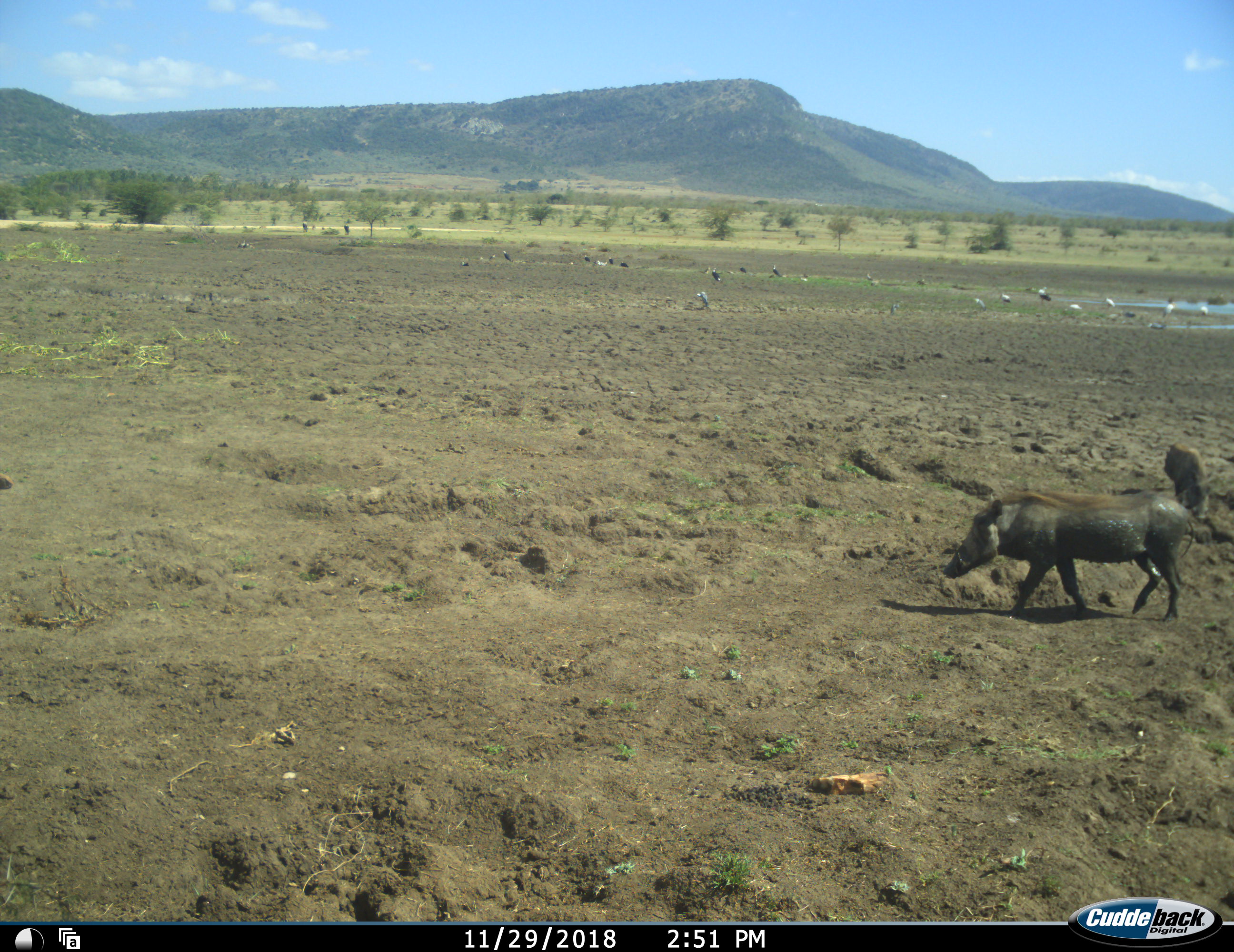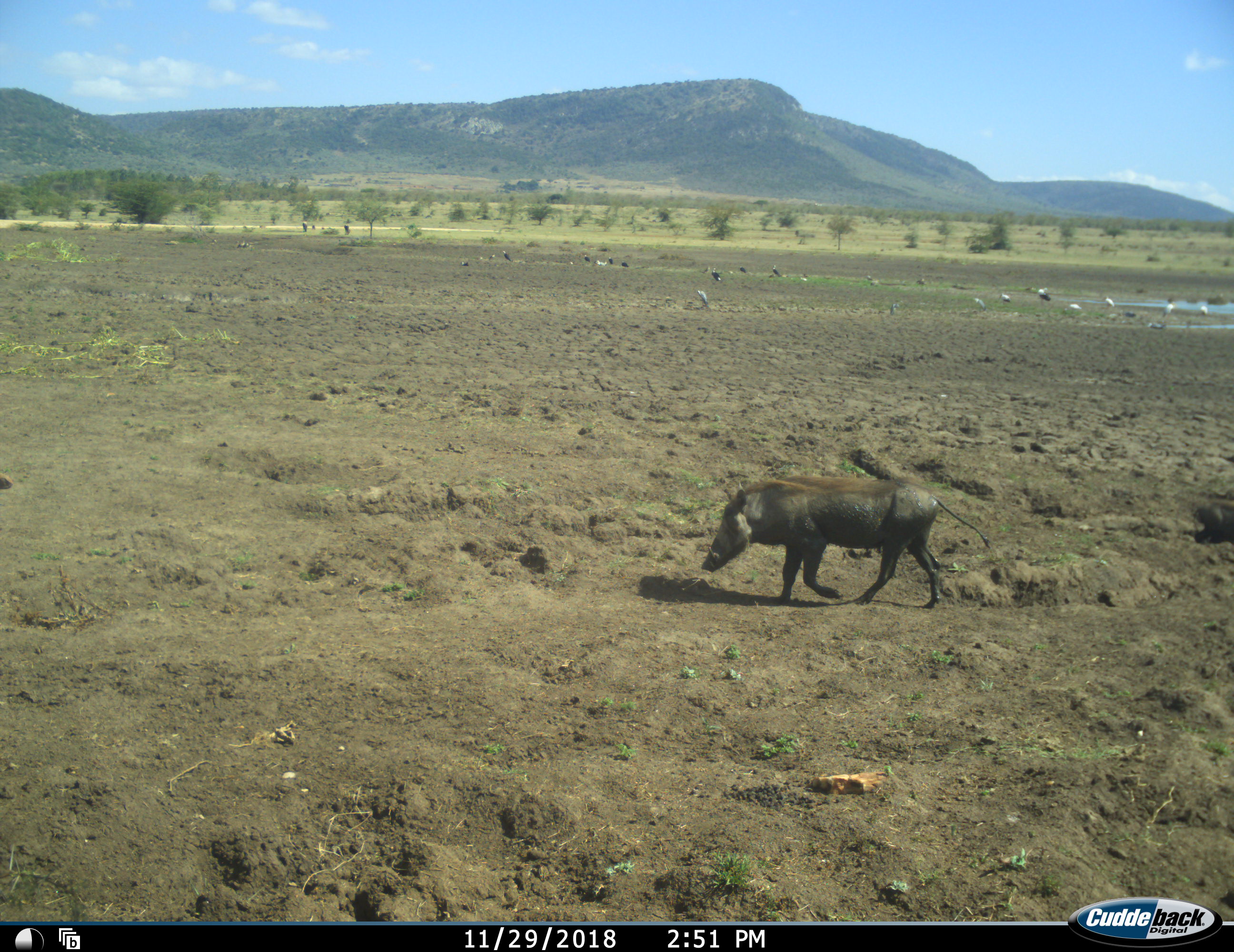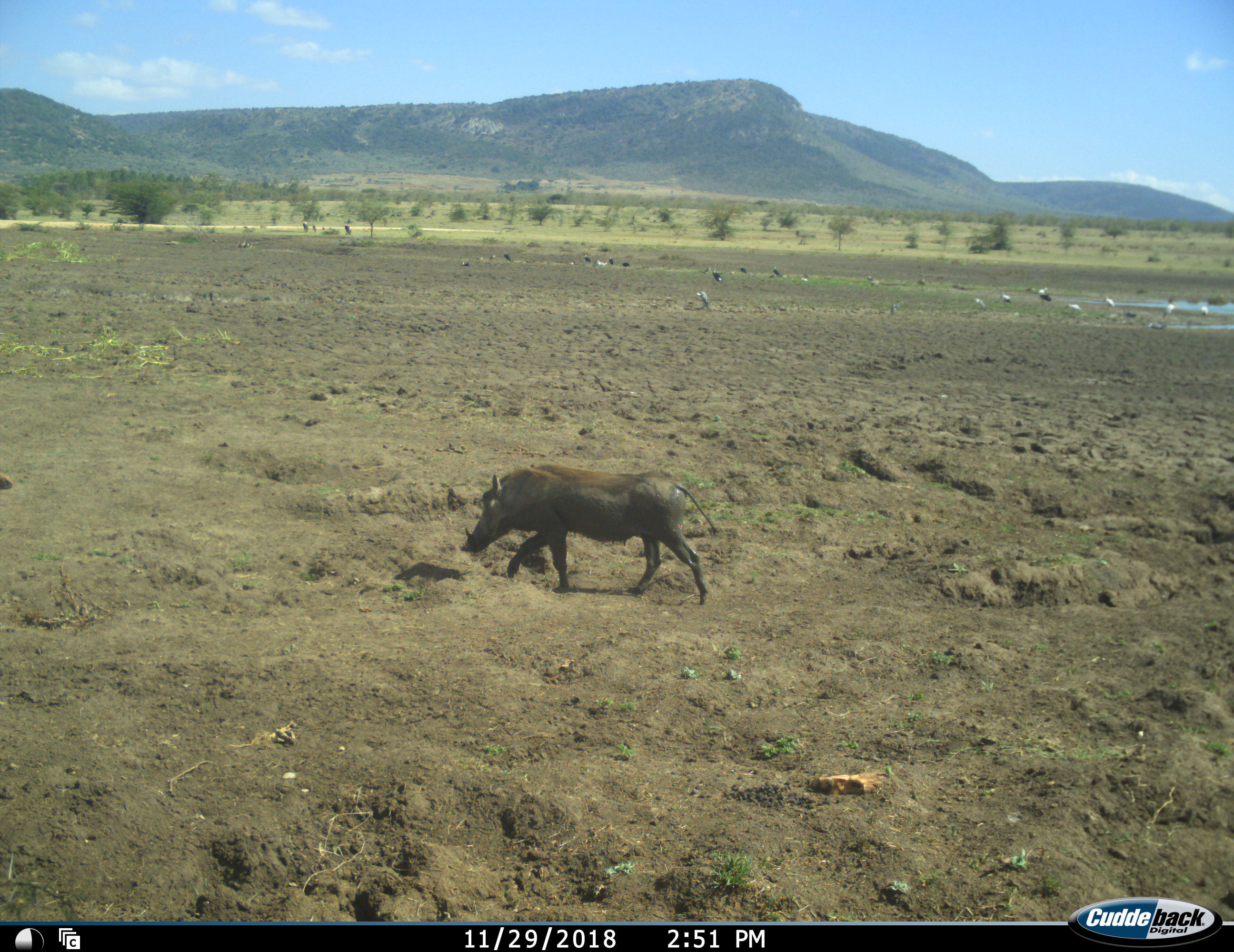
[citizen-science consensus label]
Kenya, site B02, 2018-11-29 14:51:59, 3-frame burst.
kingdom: Animalia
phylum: Chordata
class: Aves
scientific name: Aves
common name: bird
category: birdother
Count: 11-50.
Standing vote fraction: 60%.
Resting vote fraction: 20%.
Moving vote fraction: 20%.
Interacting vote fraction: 0%.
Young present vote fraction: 0%.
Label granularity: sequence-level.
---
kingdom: Animalia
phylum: Chordata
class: Mammalia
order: Artiodactyla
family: Suidae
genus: Phacochoerus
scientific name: Phacochoerus africanus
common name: warthog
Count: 2.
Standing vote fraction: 0%.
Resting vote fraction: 0%.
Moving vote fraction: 100%.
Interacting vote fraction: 0%.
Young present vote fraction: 0%.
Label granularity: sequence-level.